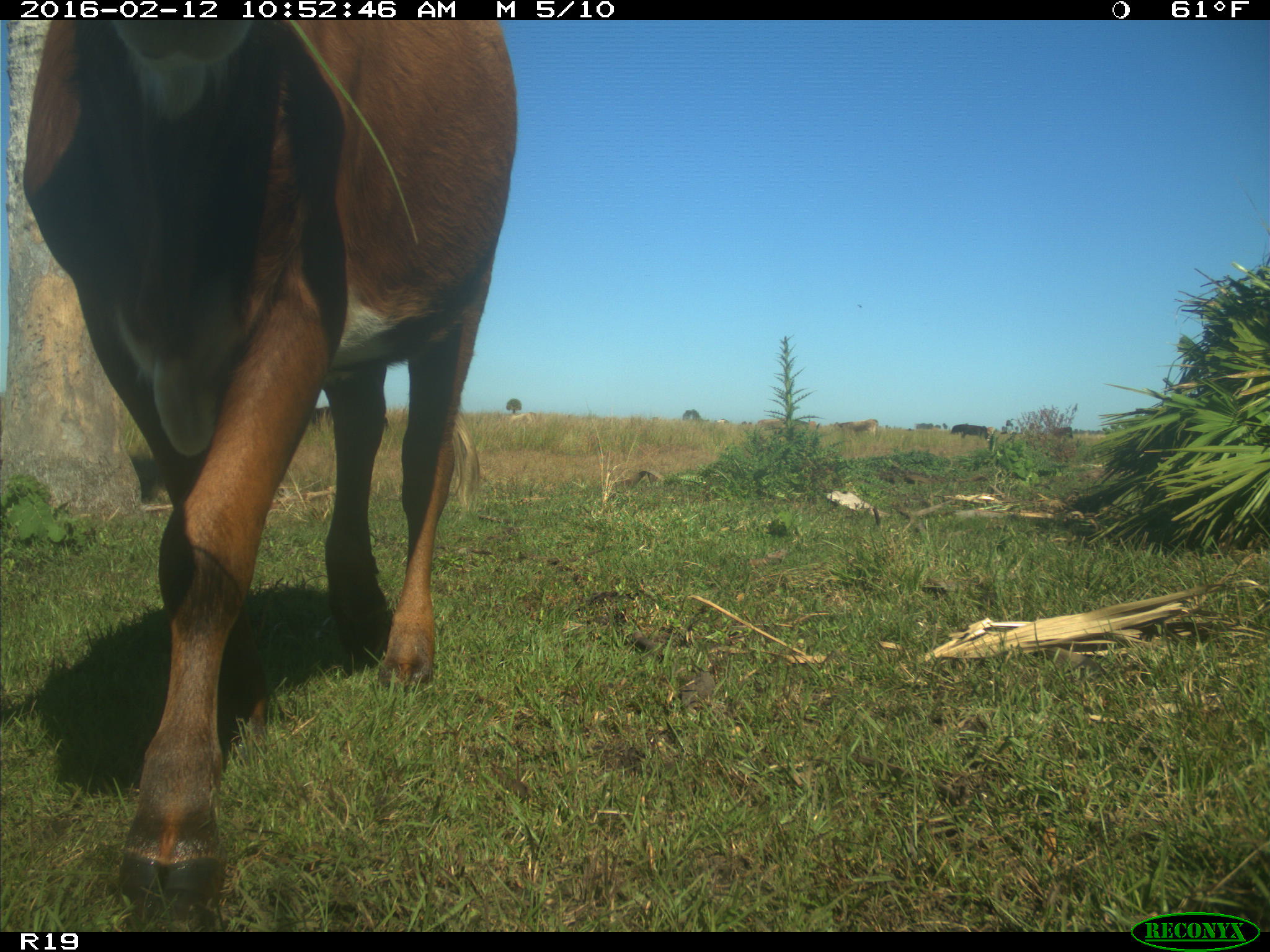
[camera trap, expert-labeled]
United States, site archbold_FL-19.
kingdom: Animalia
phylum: Chordata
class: Mammalia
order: Artiodactyla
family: Bovidae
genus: Bos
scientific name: Bos taurus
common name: domestic cow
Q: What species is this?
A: Bos taurus (domestic cow).